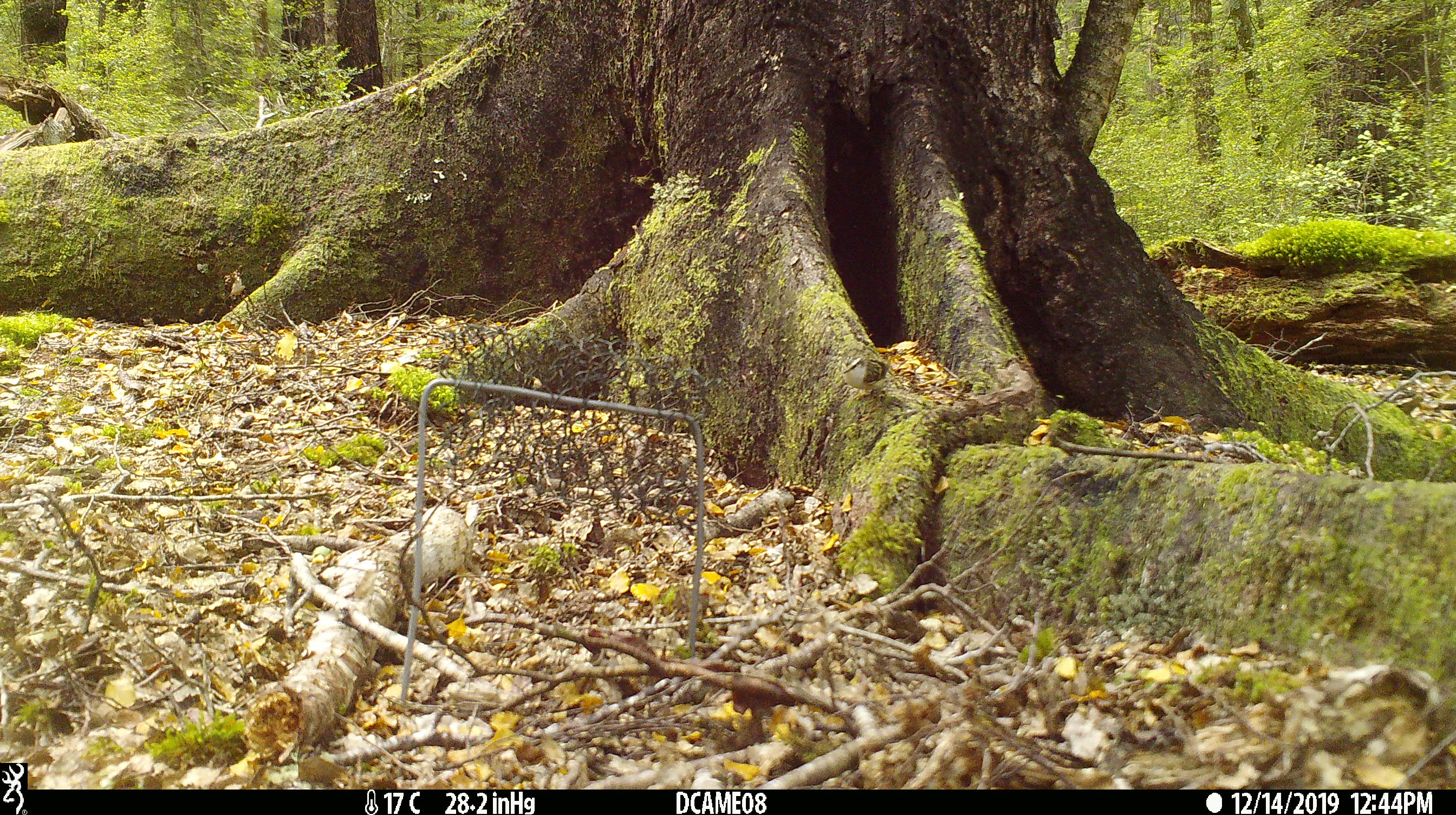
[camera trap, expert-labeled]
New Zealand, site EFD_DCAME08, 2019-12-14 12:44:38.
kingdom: Animalia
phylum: Chordata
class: Aves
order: Passeriformes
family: Acanthisittidae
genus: Acanthisitta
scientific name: Acanthisitta chloris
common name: rifleman